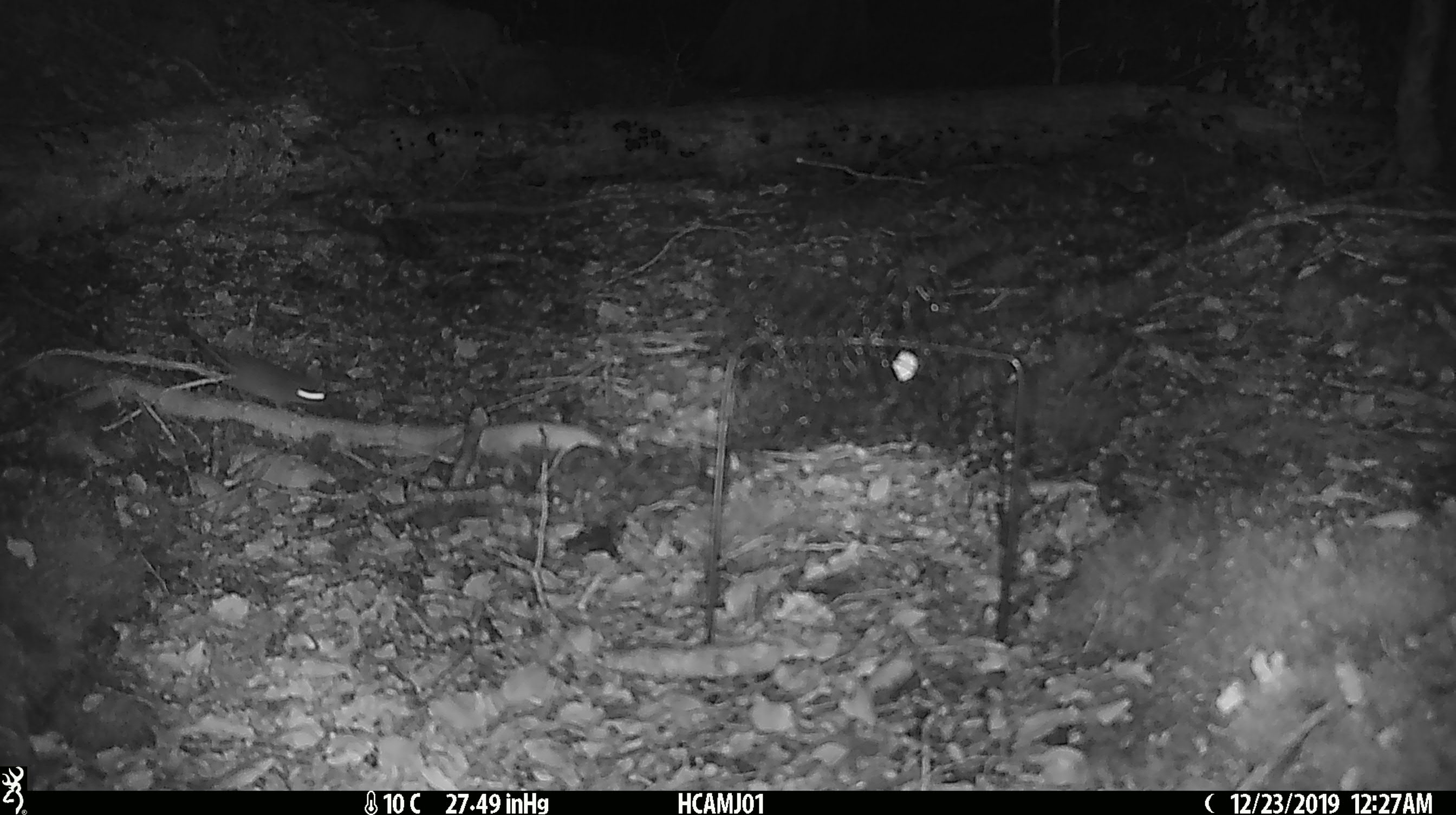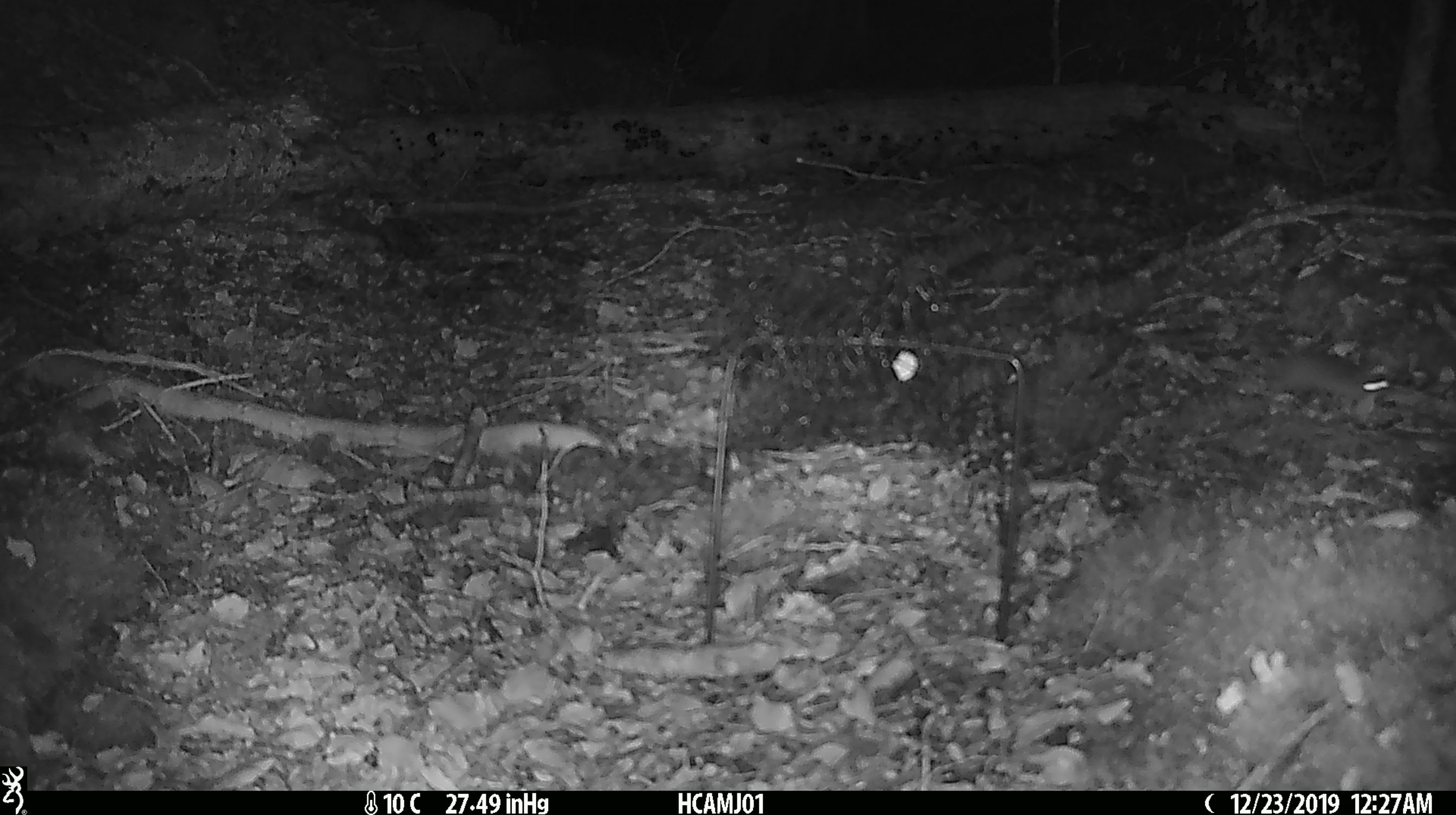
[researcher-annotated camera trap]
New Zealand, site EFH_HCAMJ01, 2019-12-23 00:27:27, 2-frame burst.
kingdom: Animalia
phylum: Chordata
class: Mammalia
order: Rodentia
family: Muridae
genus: Mus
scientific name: Mus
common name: mouse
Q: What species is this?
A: Mouse (Mus).